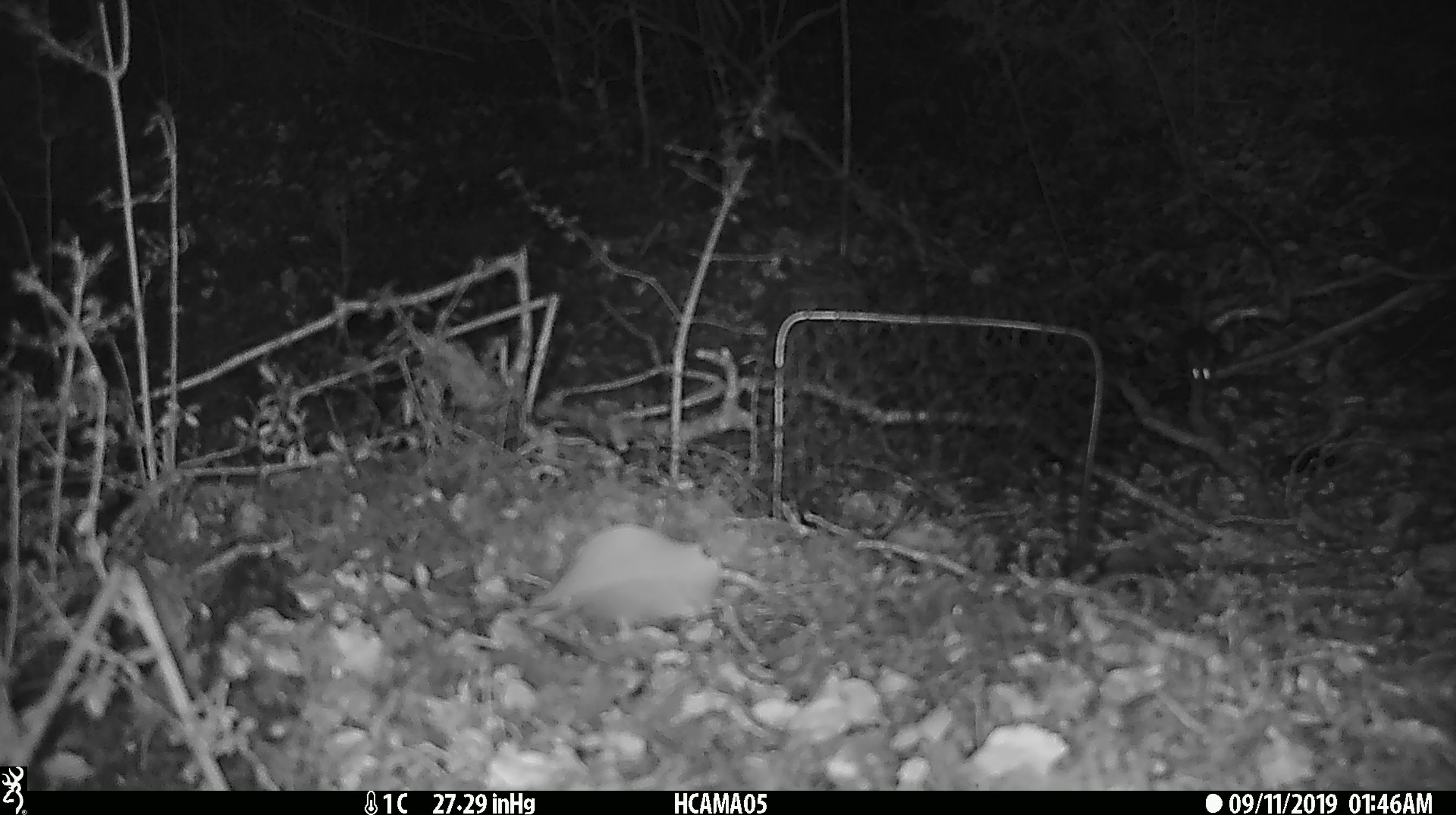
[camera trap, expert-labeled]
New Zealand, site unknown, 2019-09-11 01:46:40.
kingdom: Animalia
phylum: Chordata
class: Mammalia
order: Rodentia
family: Muridae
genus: Mus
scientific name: Mus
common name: mouse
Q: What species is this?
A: Mouse (Mus).